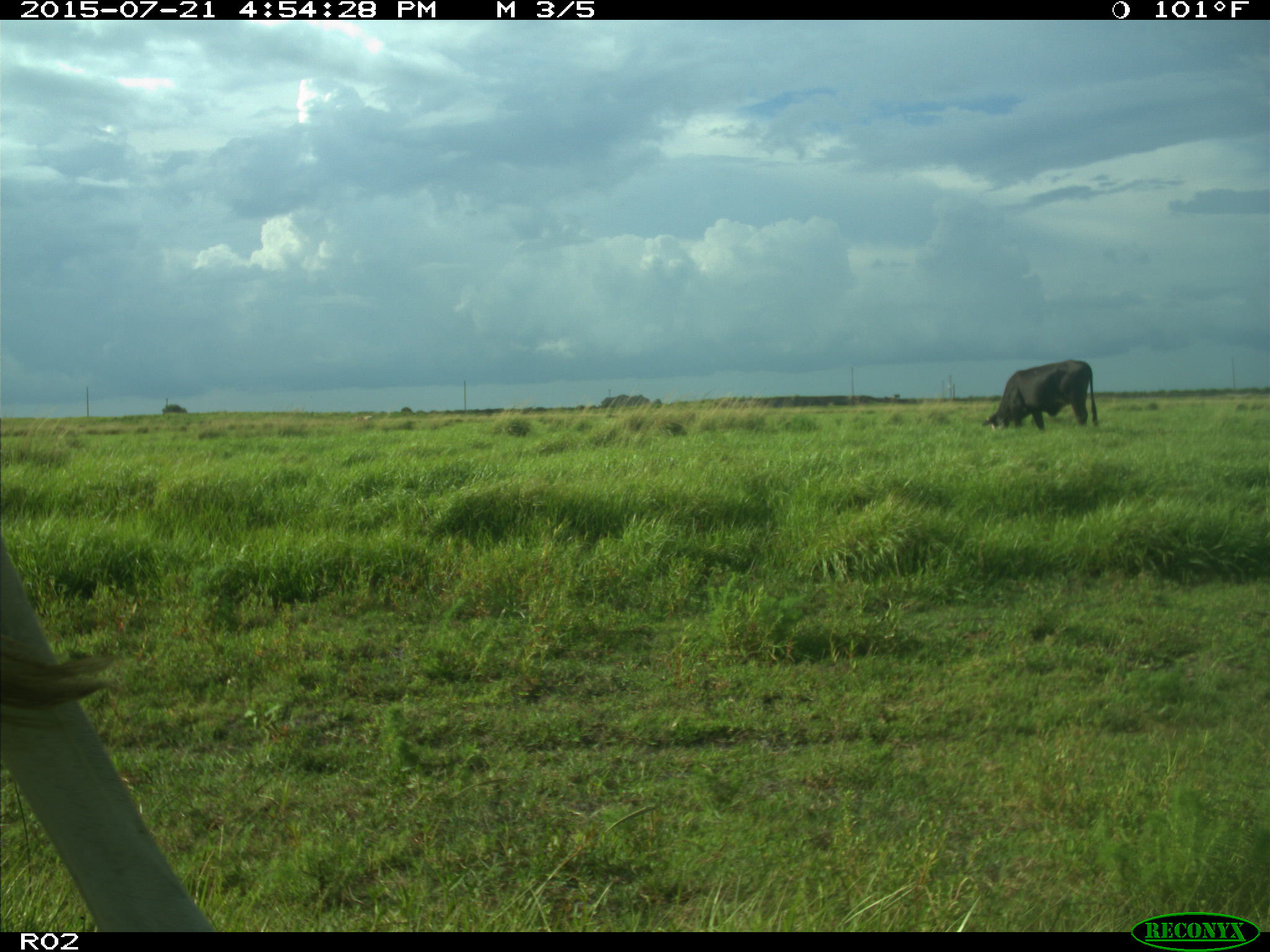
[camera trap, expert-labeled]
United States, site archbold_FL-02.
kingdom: Animalia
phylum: Chordata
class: Mammalia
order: Artiodactyla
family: Bovidae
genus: Bos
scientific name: Bos taurus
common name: domestic cow